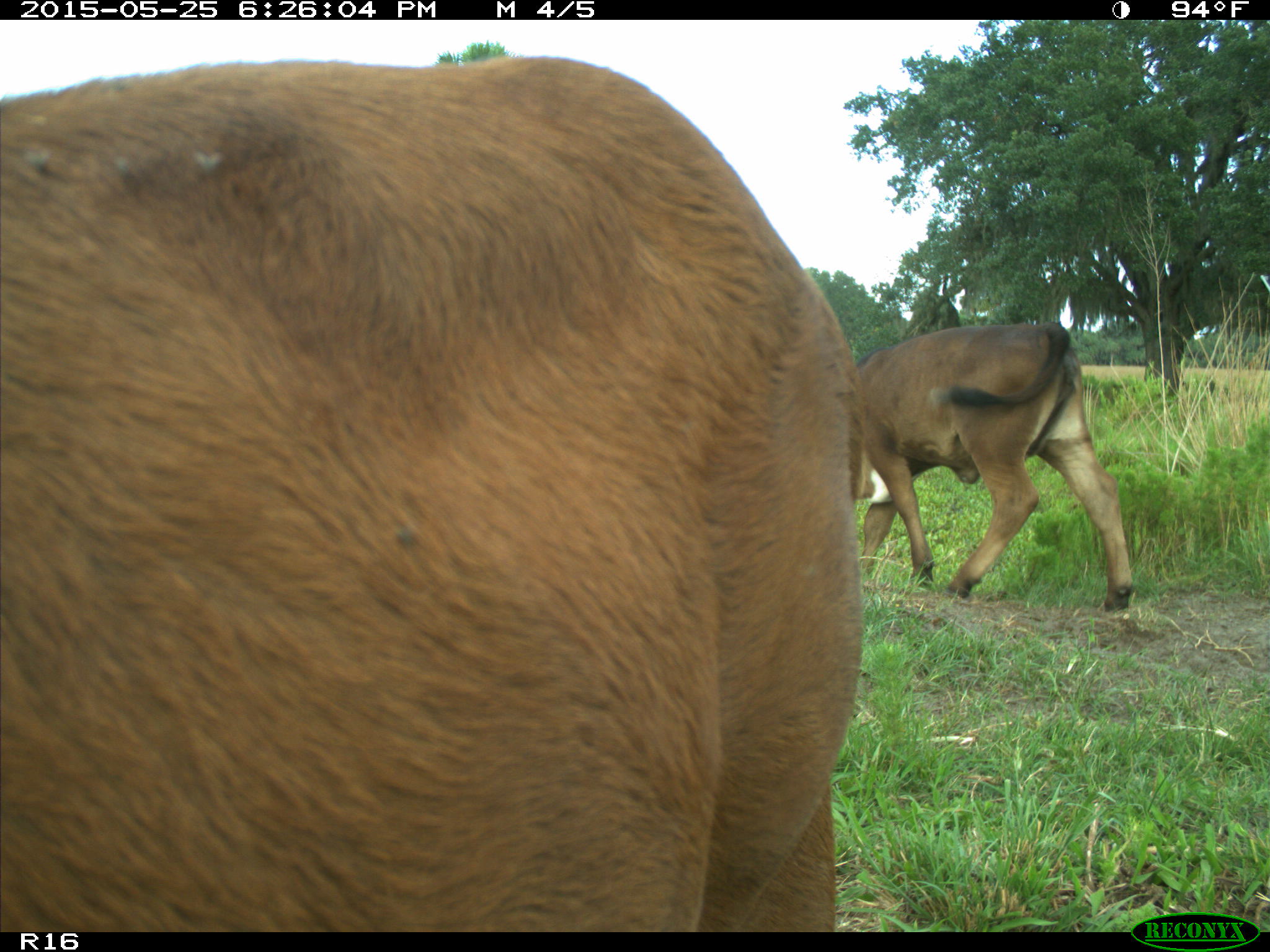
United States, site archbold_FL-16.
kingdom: Animalia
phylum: Chordata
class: Mammalia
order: Artiodactyla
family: Bovidae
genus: Bos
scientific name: Bos taurus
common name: domestic cow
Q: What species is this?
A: Bos taurus (domestic cow).